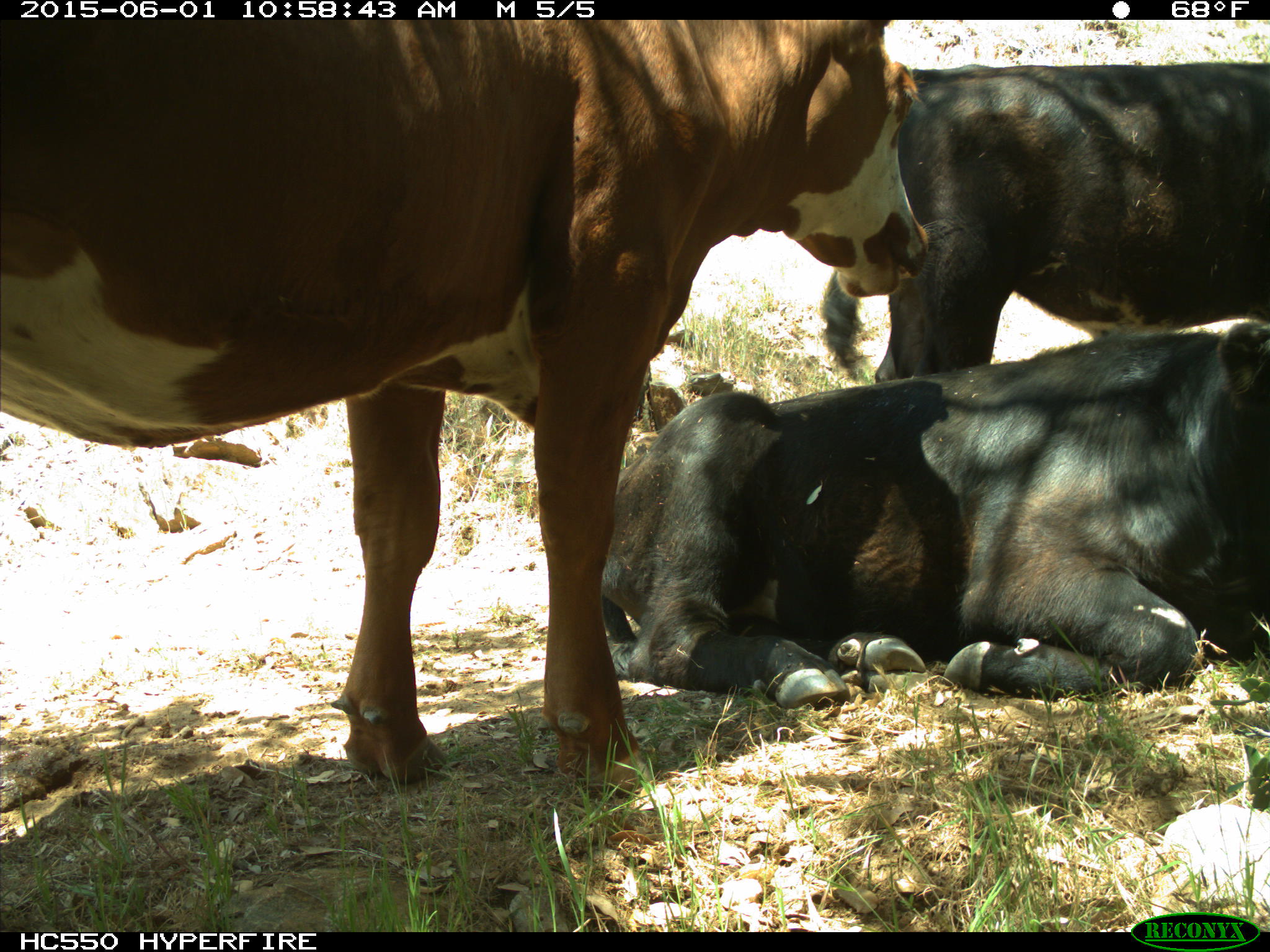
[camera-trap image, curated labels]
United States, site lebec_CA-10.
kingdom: Animalia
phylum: Chordata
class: Mammalia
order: Artiodactyla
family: Bovidae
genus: Bos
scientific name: Bos taurus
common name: domestic cow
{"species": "Bos taurus (domestic cow)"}